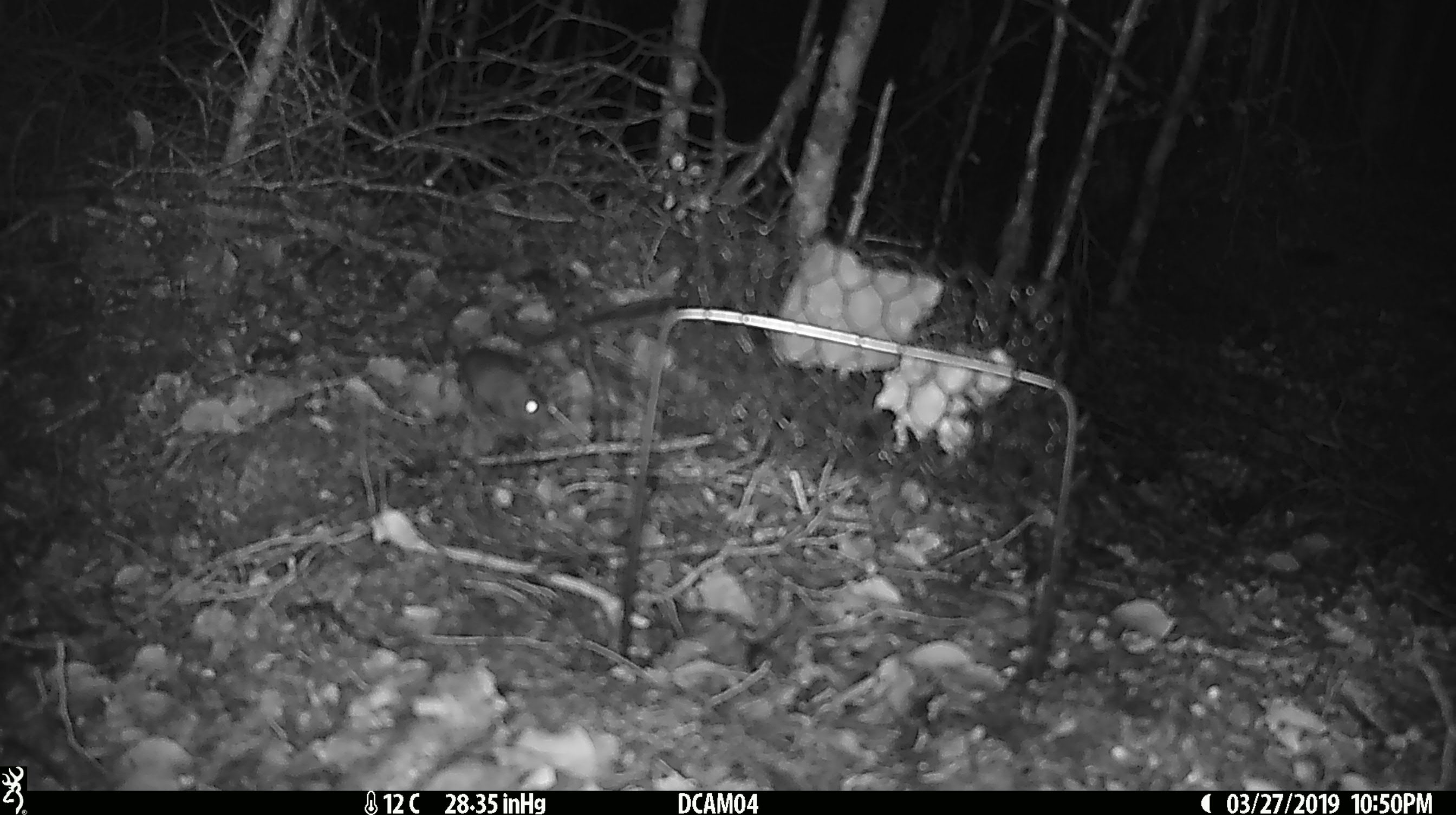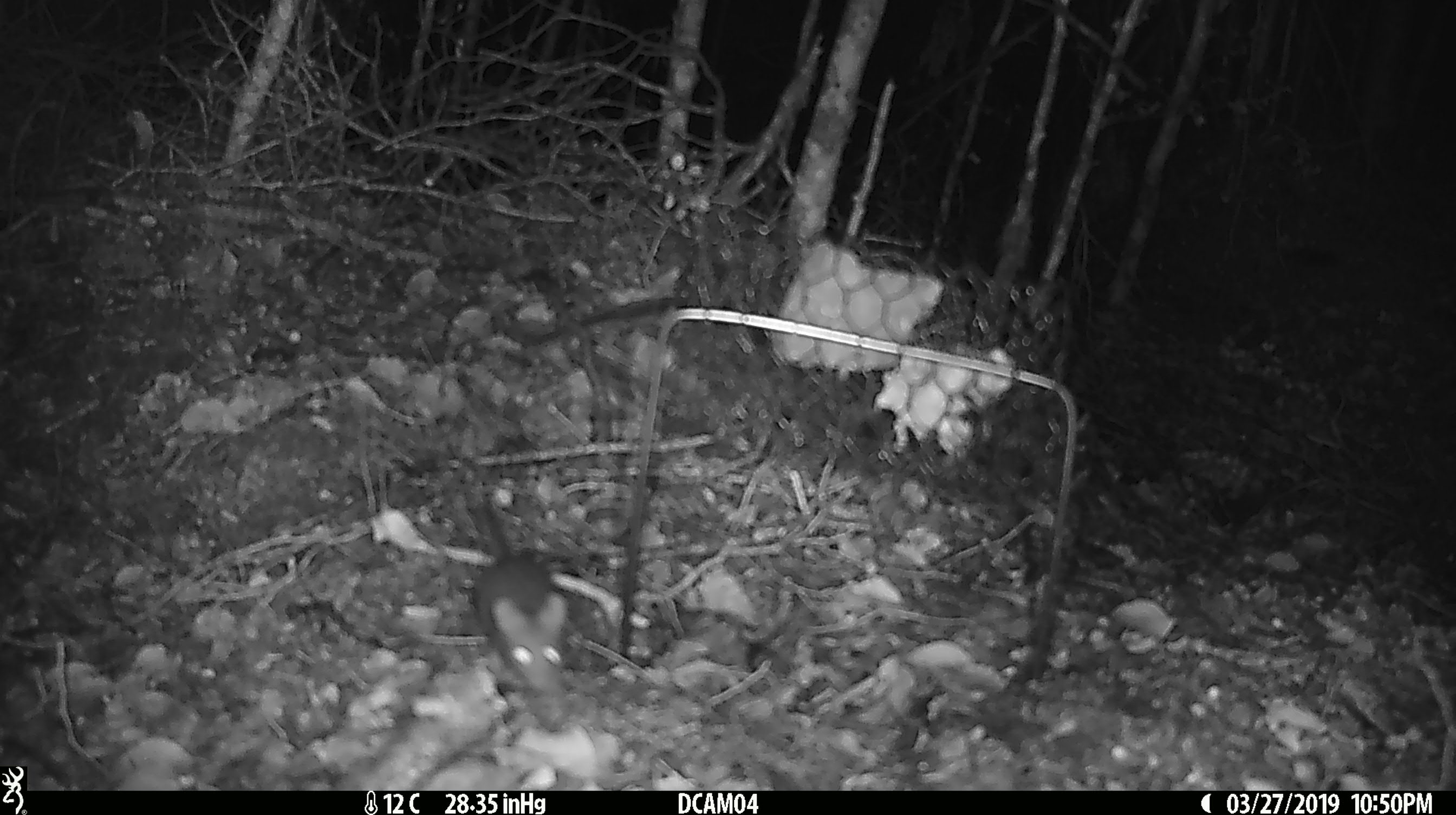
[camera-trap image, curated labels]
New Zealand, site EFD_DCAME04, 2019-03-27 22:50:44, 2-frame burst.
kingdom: Animalia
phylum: Chordata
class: Mammalia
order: Rodentia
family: Muridae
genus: Mus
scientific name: Mus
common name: mouse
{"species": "mouse (Mus)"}